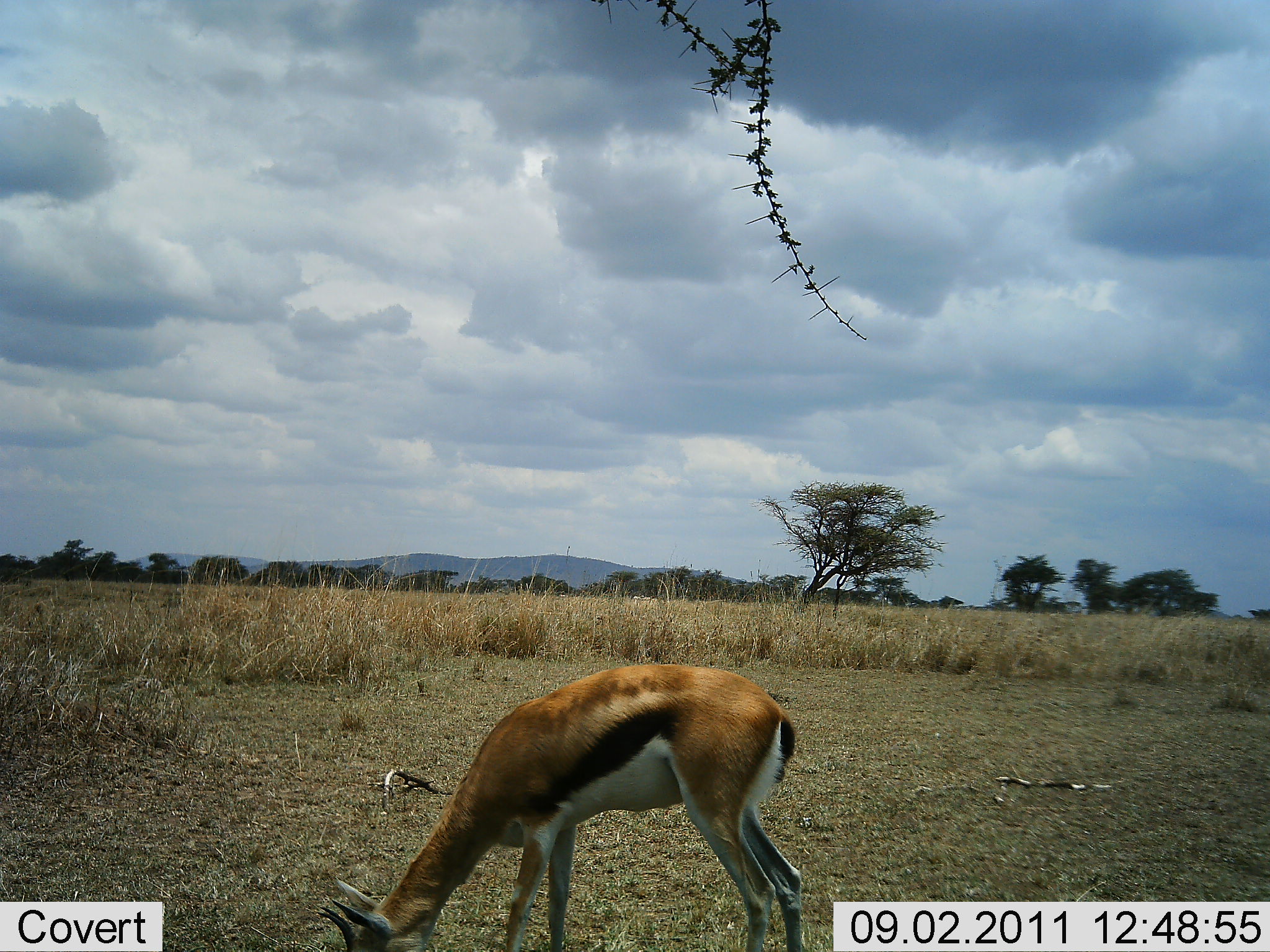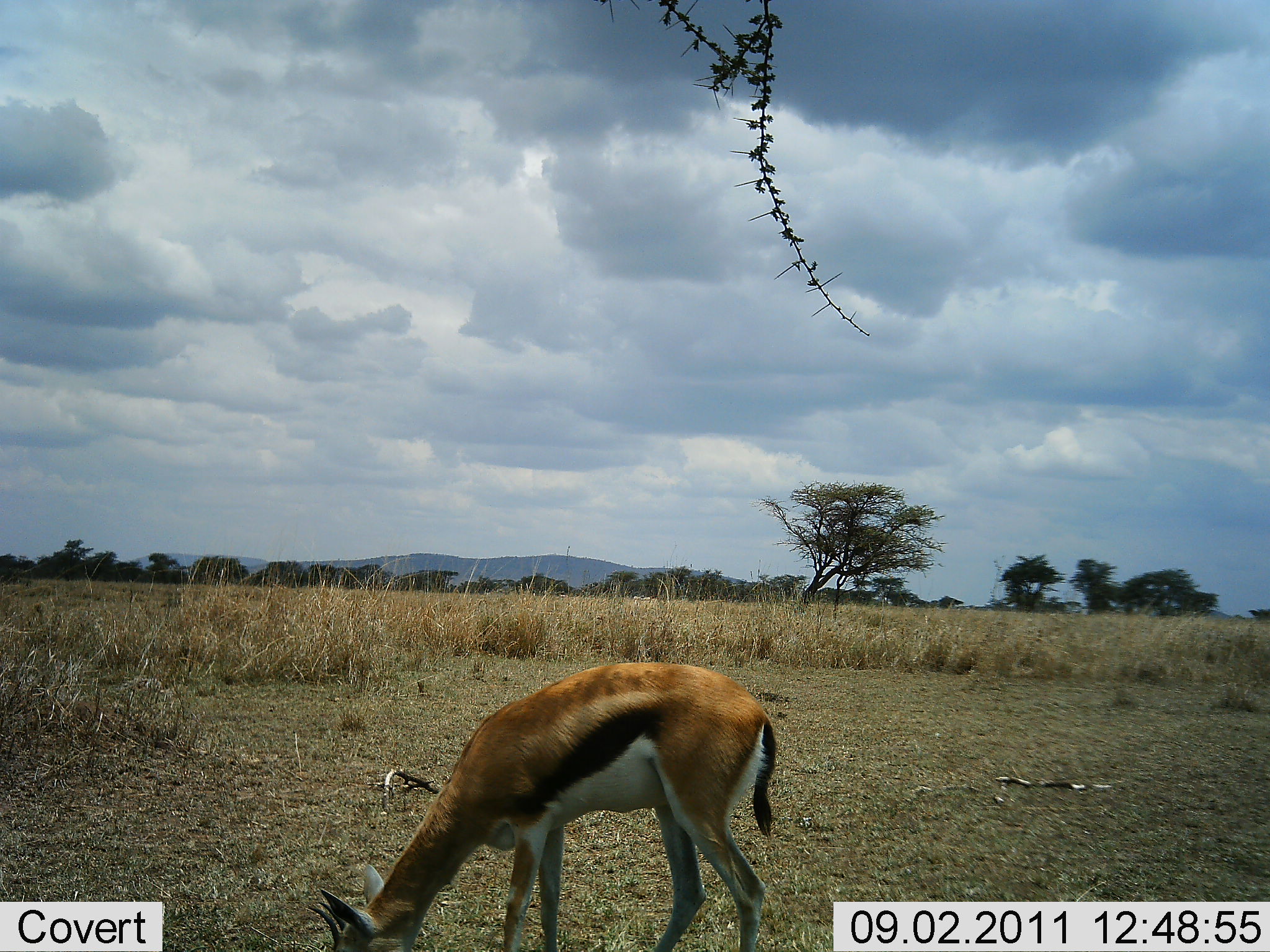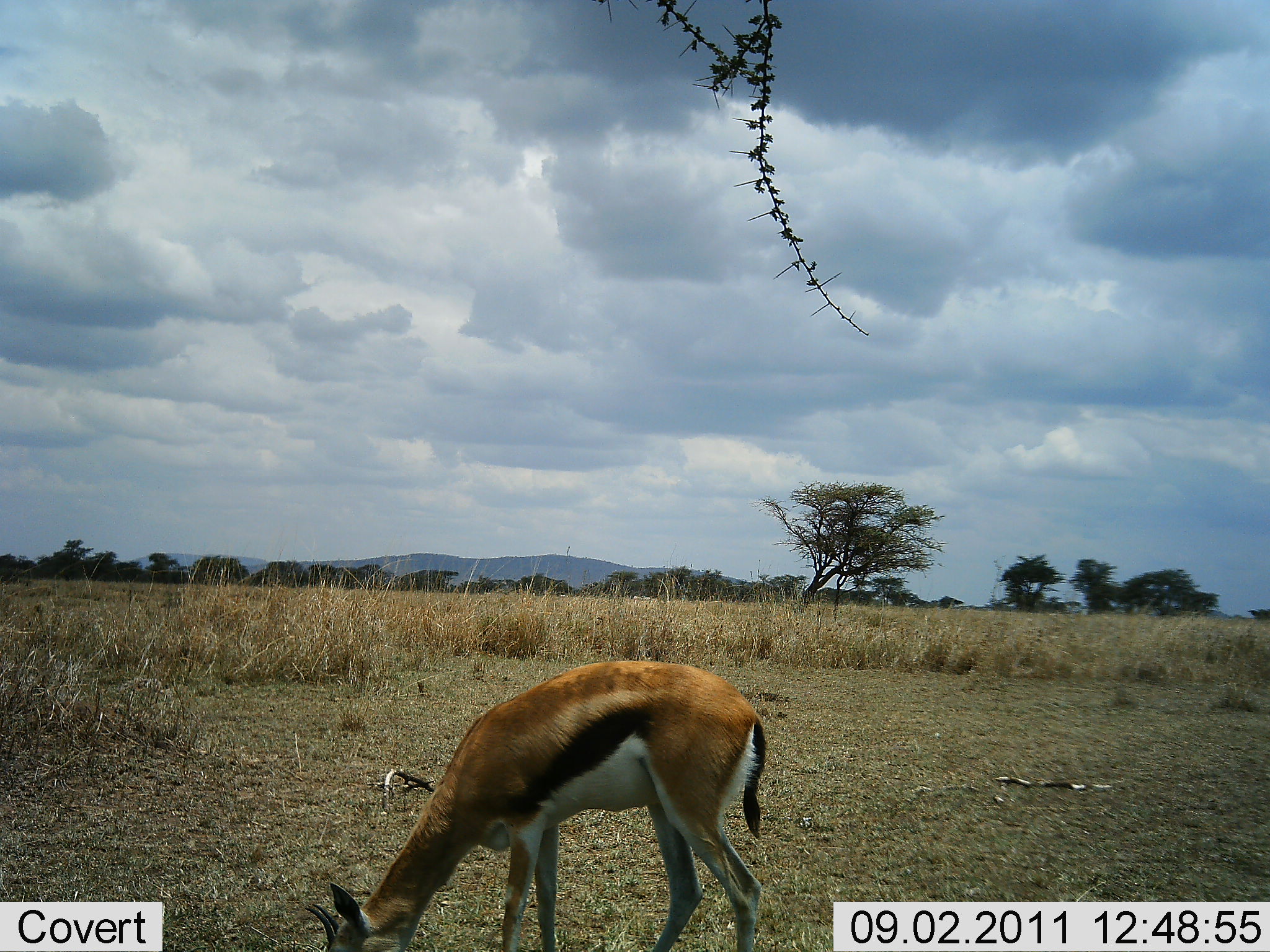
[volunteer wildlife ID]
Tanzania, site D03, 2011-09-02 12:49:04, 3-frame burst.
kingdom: Animalia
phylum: Chordata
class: Mammalia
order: Artiodactyla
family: Bovidae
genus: Eudorcas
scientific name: Eudorcas thomsonii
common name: thomson's gazelle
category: gazellethomsons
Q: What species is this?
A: Gazellethomsons (thomson's gazelle) (Eudorcas thomsonii).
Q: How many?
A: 1.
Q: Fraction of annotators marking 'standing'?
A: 8%.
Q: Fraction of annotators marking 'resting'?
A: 0%.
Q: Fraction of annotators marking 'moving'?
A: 0%.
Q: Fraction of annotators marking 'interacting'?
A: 0%.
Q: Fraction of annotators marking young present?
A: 0%.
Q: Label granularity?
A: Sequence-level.